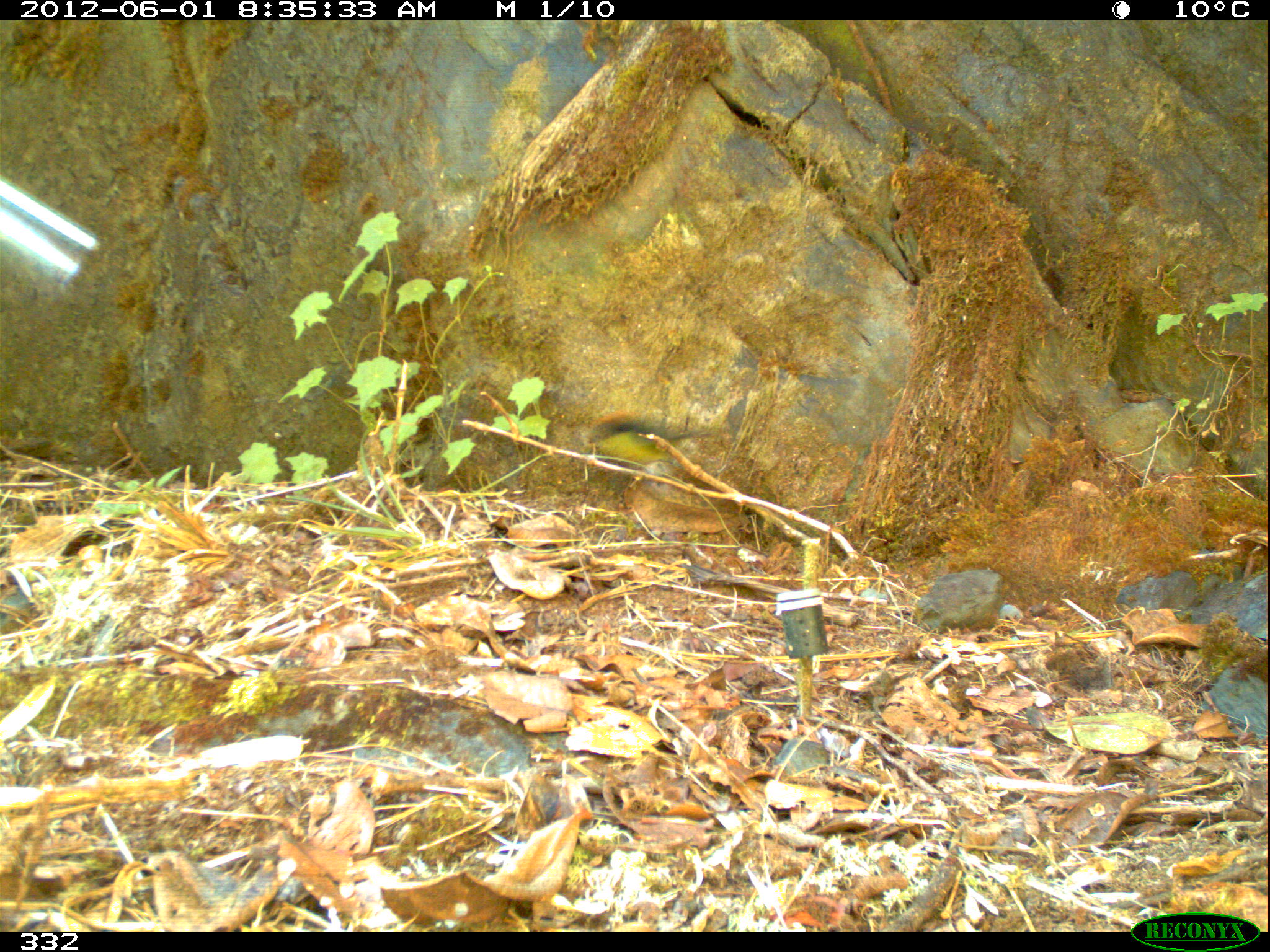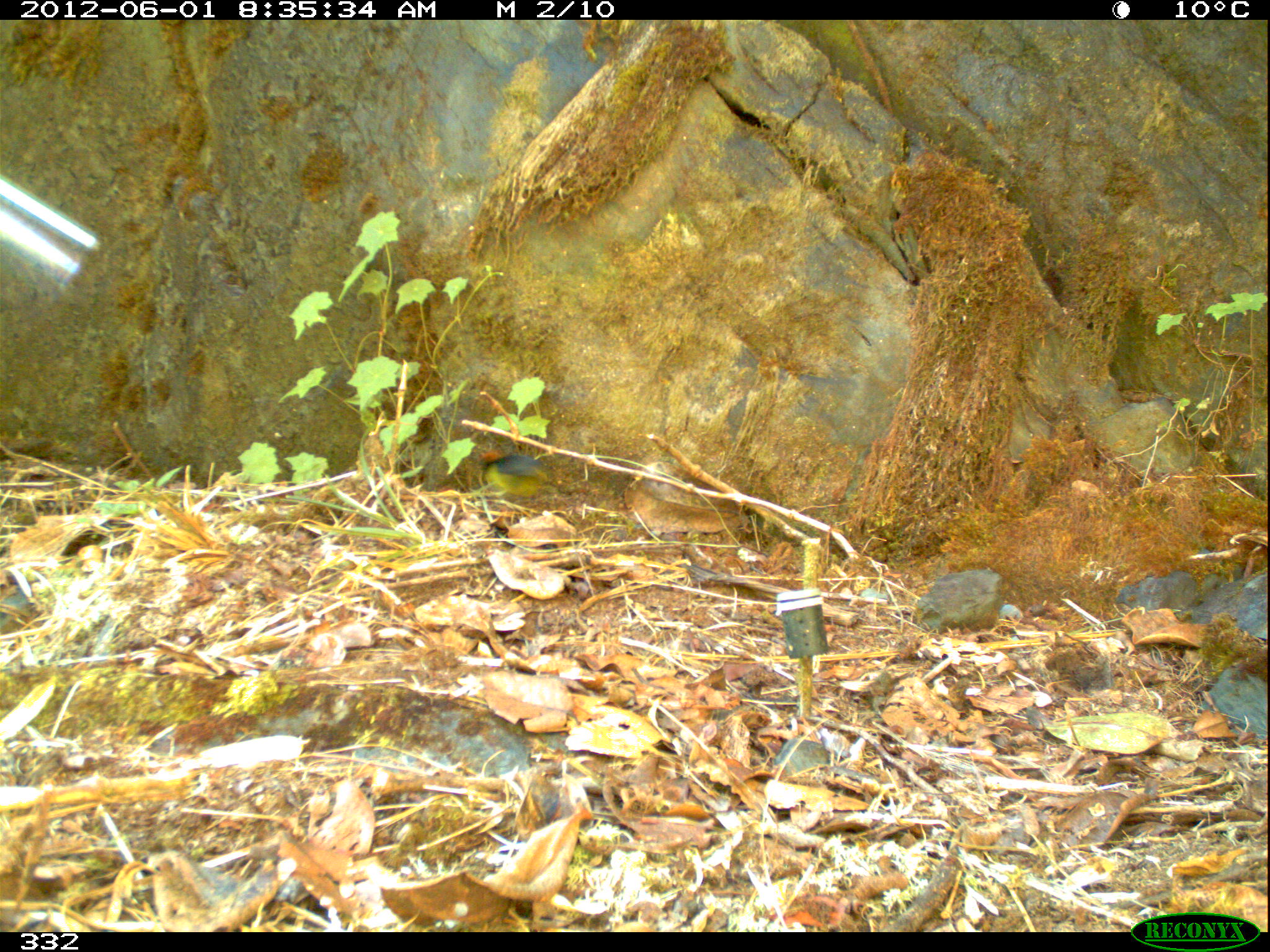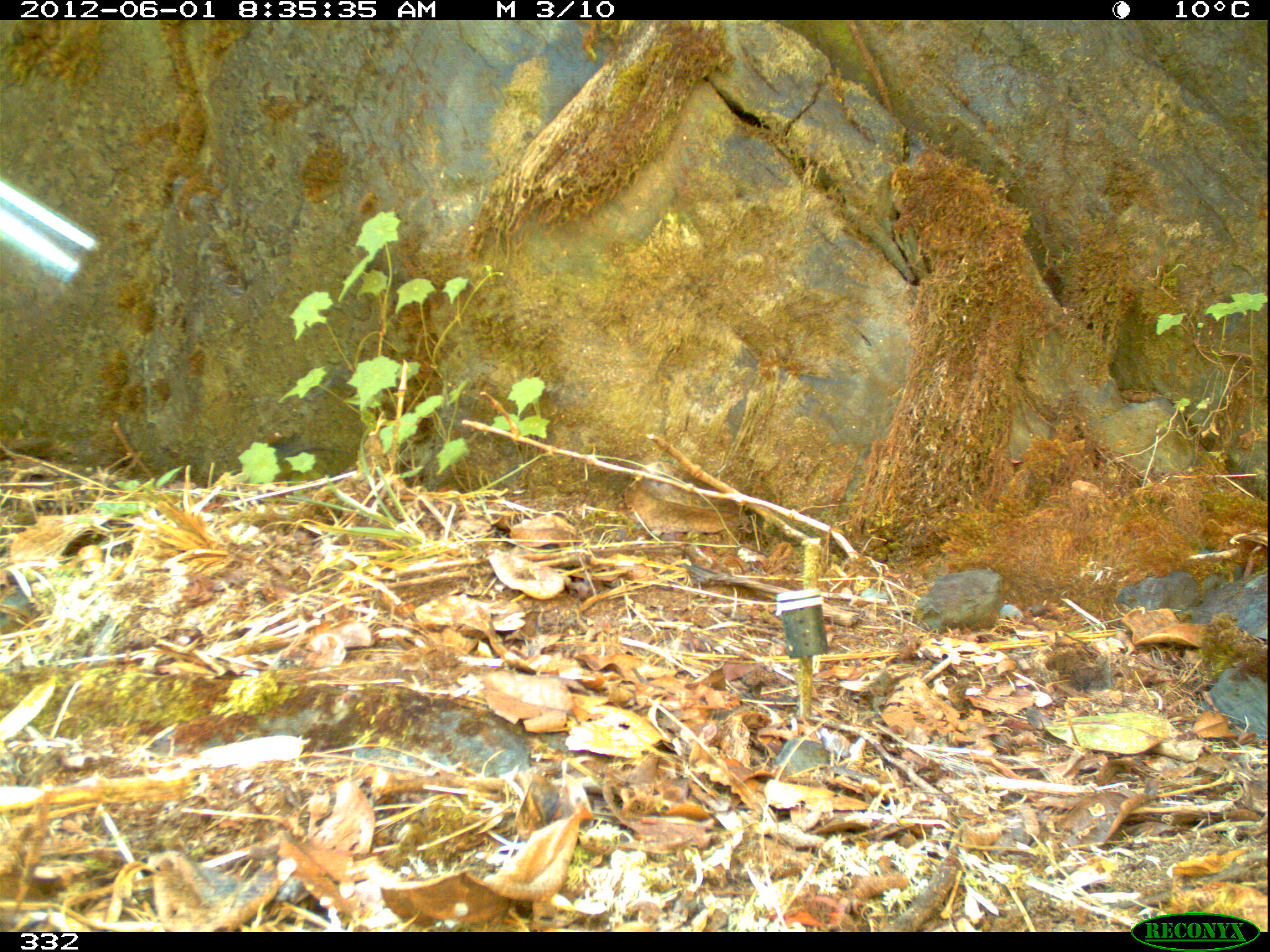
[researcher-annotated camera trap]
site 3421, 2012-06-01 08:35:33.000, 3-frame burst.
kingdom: Animalia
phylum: Chordata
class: Aves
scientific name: Aves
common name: bird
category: unknown bird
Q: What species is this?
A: Unknown bird (bird) (Aves).